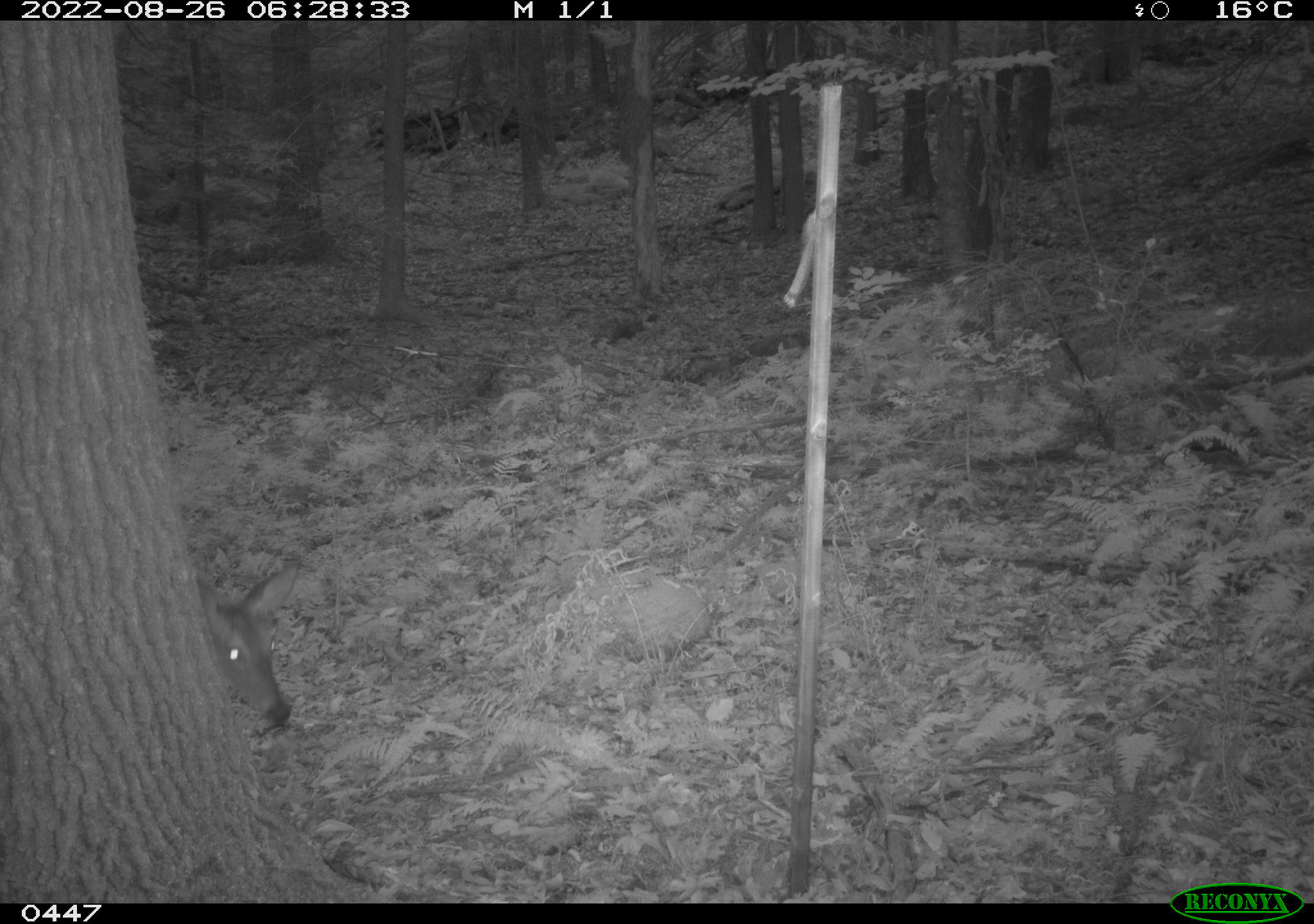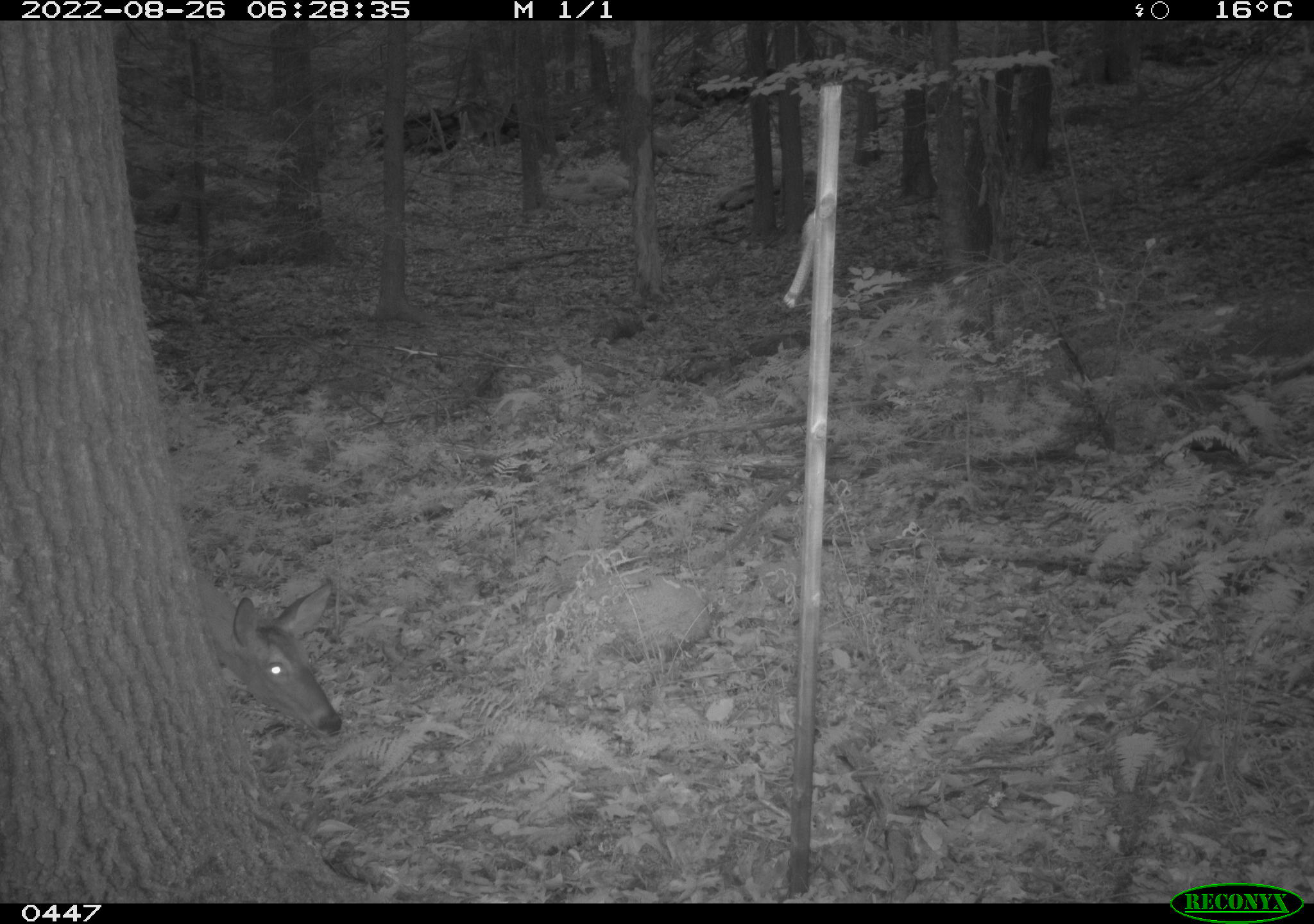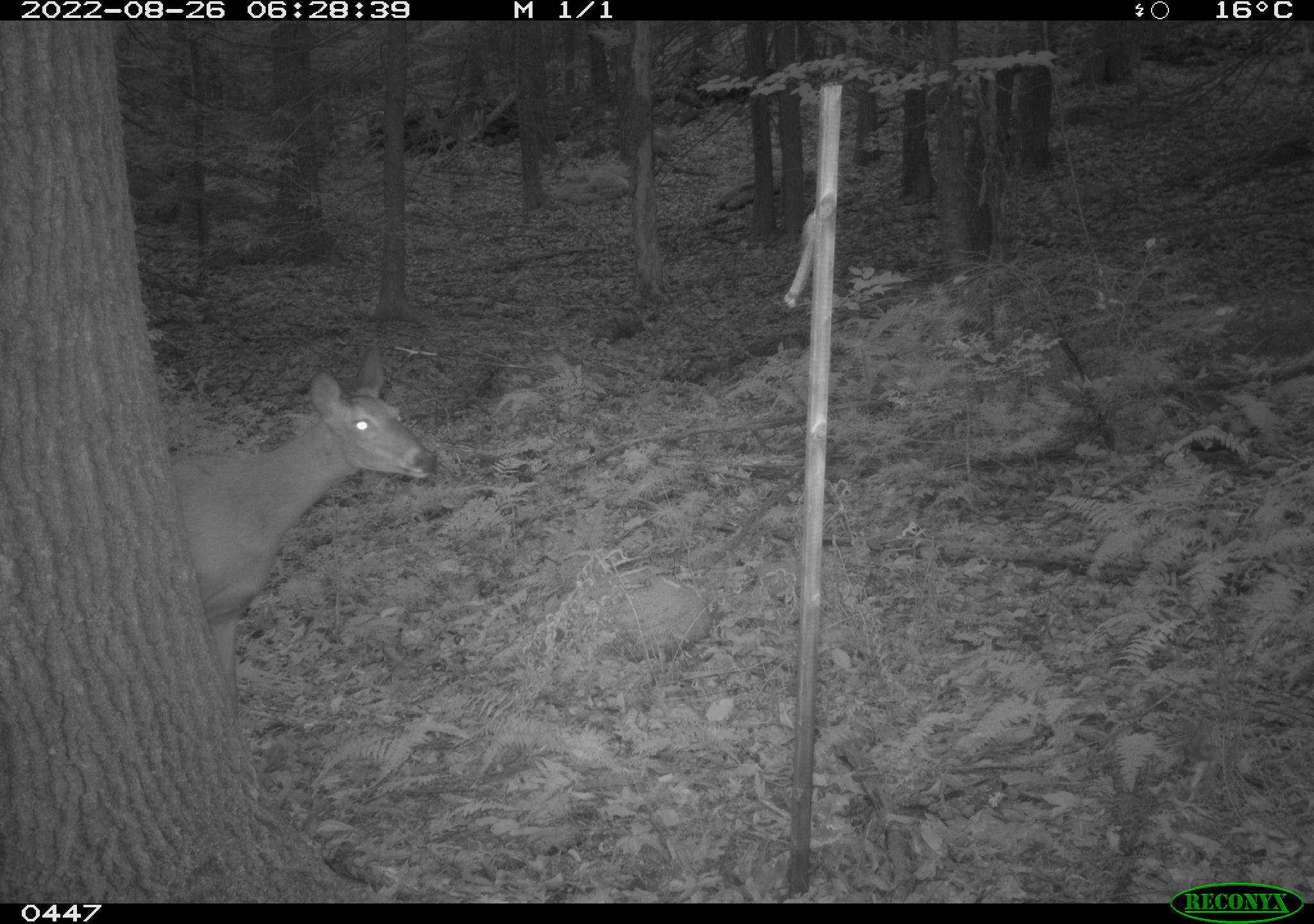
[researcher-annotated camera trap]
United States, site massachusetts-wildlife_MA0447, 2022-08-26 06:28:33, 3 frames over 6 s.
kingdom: Animalia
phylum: Chordata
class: Mammalia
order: Artiodactyla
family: Cervidae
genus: Odocoileus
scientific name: Odocoileus virginianus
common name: white-tailed deer